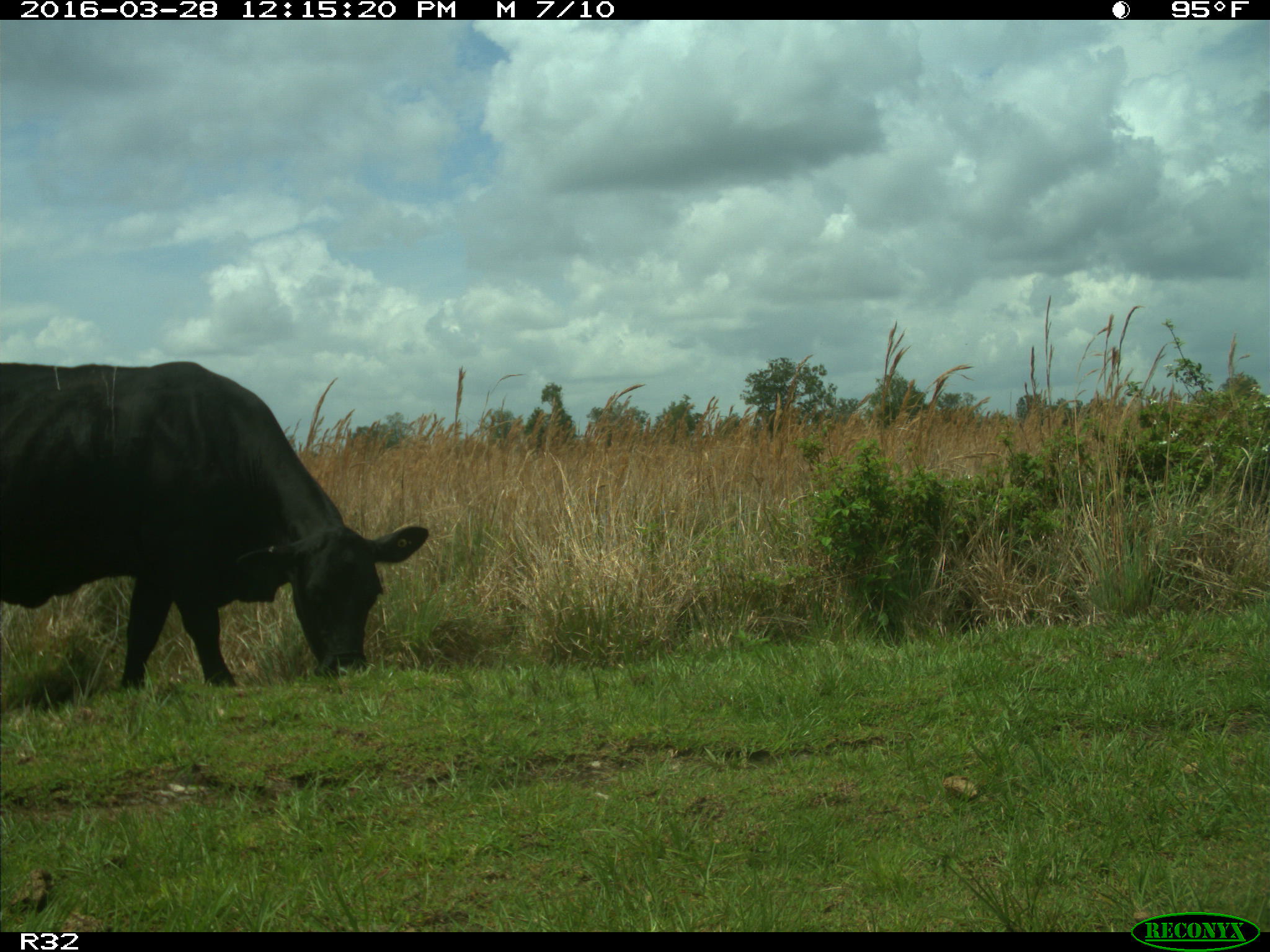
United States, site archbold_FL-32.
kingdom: Animalia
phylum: Chordata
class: Mammalia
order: Artiodactyla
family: Bovidae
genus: Bos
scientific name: Bos taurus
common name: domestic cow